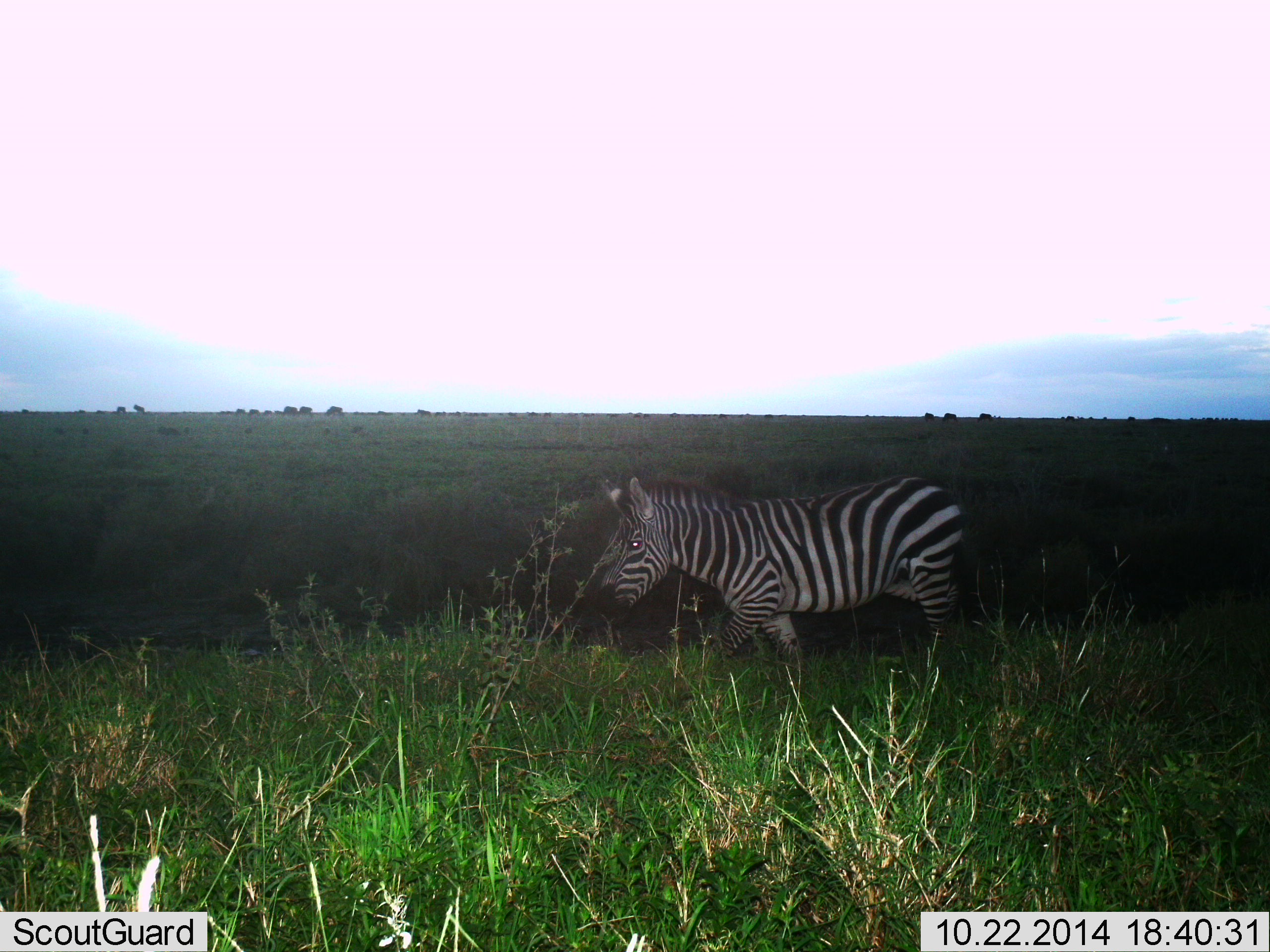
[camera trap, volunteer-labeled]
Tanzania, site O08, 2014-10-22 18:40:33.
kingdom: Animalia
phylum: Chordata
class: Mammalia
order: Perissodactyla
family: Equidae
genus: Equus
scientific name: Equus quagga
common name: plains zebra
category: zebra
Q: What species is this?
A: Zebra (plains zebra) (Equus quagga).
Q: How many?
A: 1.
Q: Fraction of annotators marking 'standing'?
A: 60%.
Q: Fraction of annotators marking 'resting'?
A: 0%.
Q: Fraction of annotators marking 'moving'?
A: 60%.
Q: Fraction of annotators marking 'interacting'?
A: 0%.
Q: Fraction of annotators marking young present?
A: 0%.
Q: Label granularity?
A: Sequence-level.